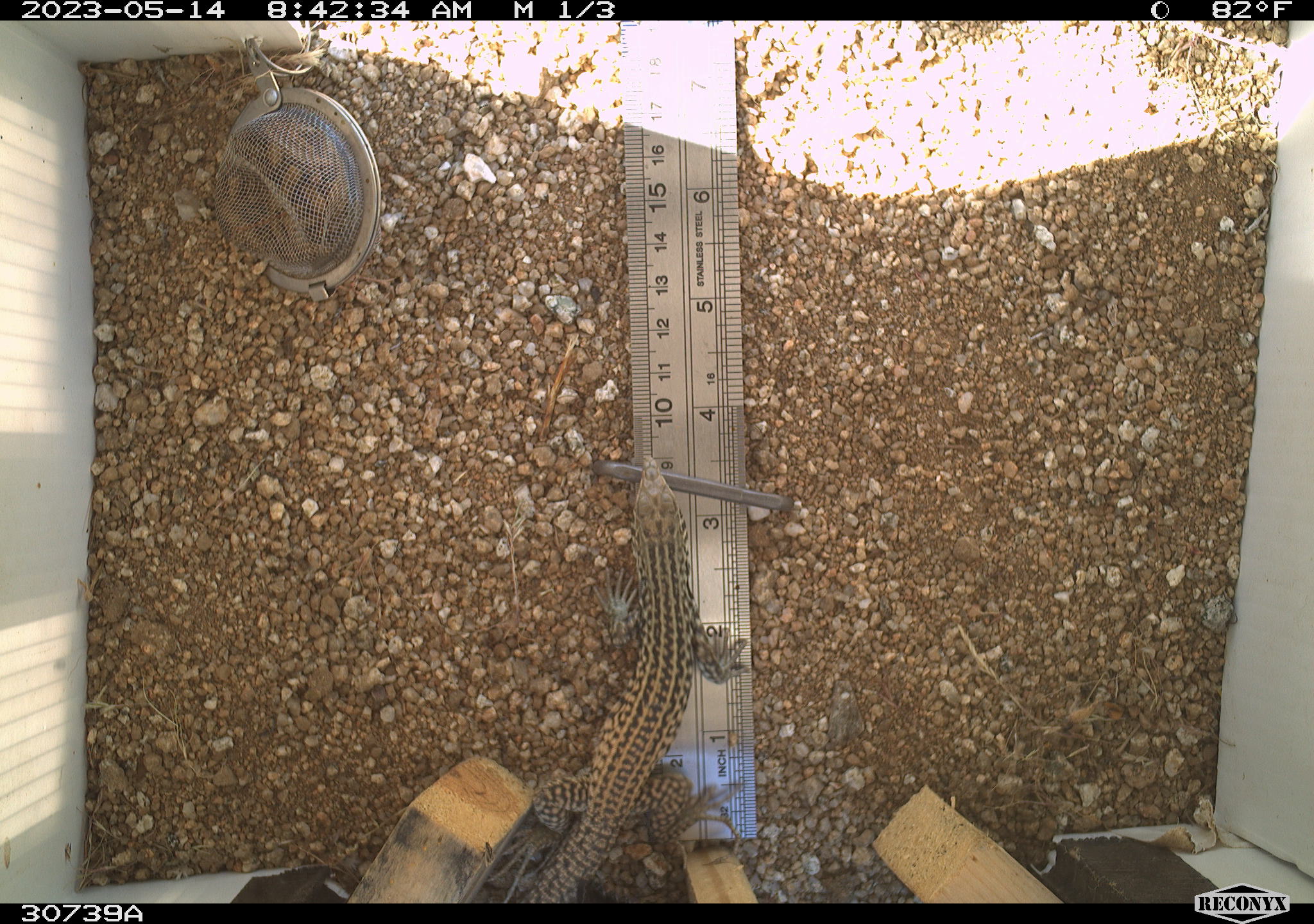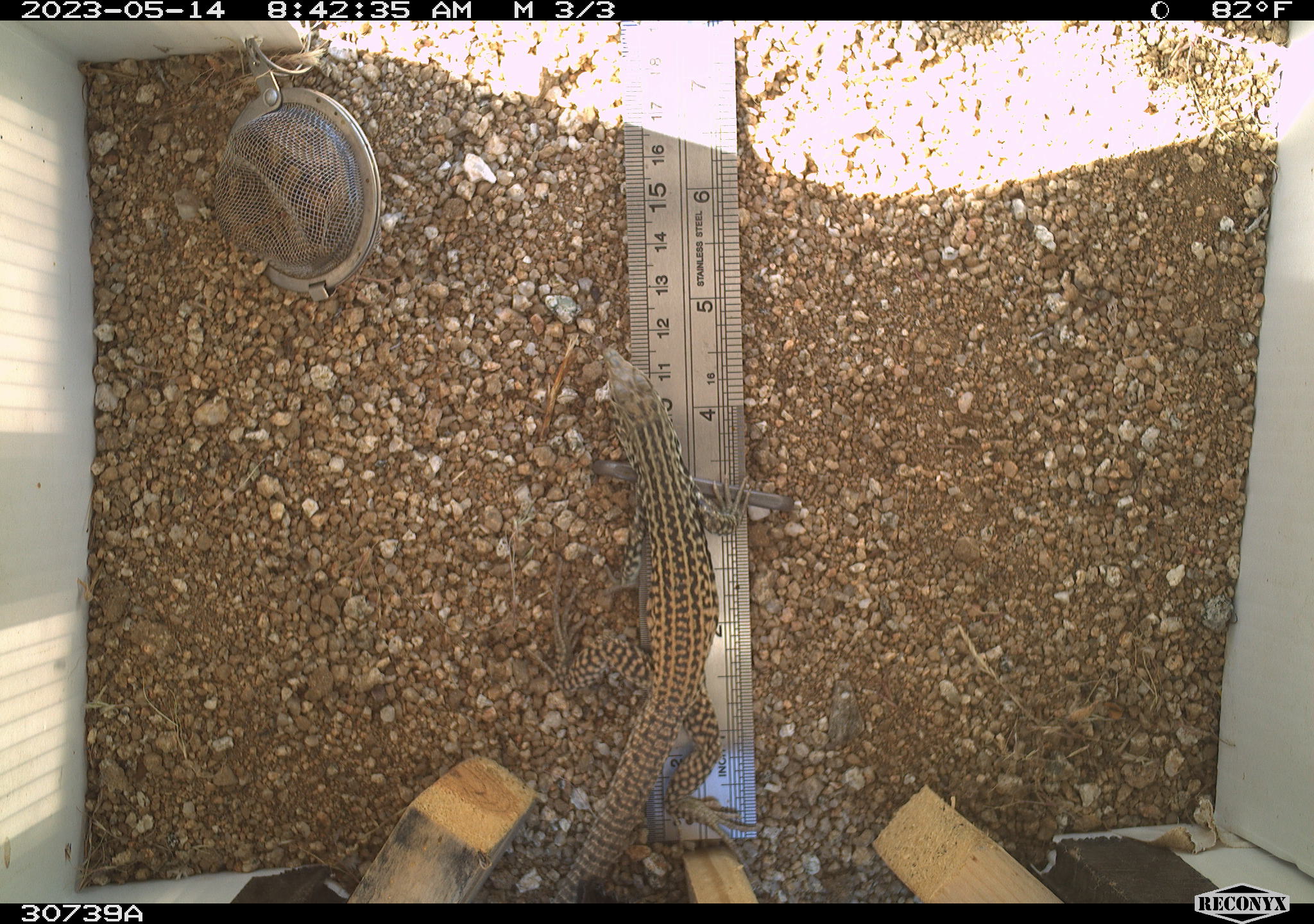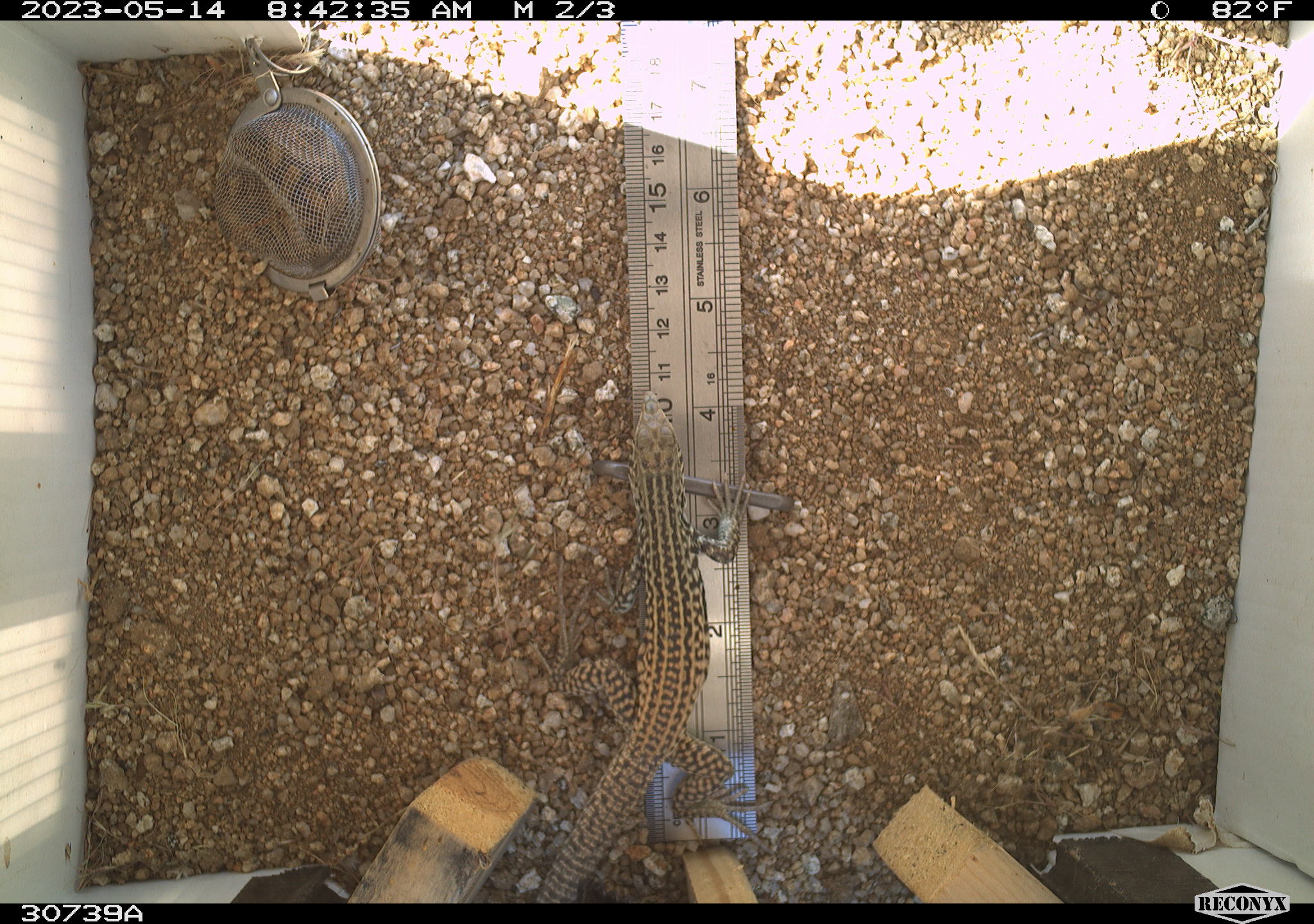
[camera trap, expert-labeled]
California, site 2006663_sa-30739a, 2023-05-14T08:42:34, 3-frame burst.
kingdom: Animalia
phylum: Chordata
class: Reptilia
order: Squamata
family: Teiidae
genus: Aspidoscelis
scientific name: Aspidoscelis tigris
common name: western whiptail